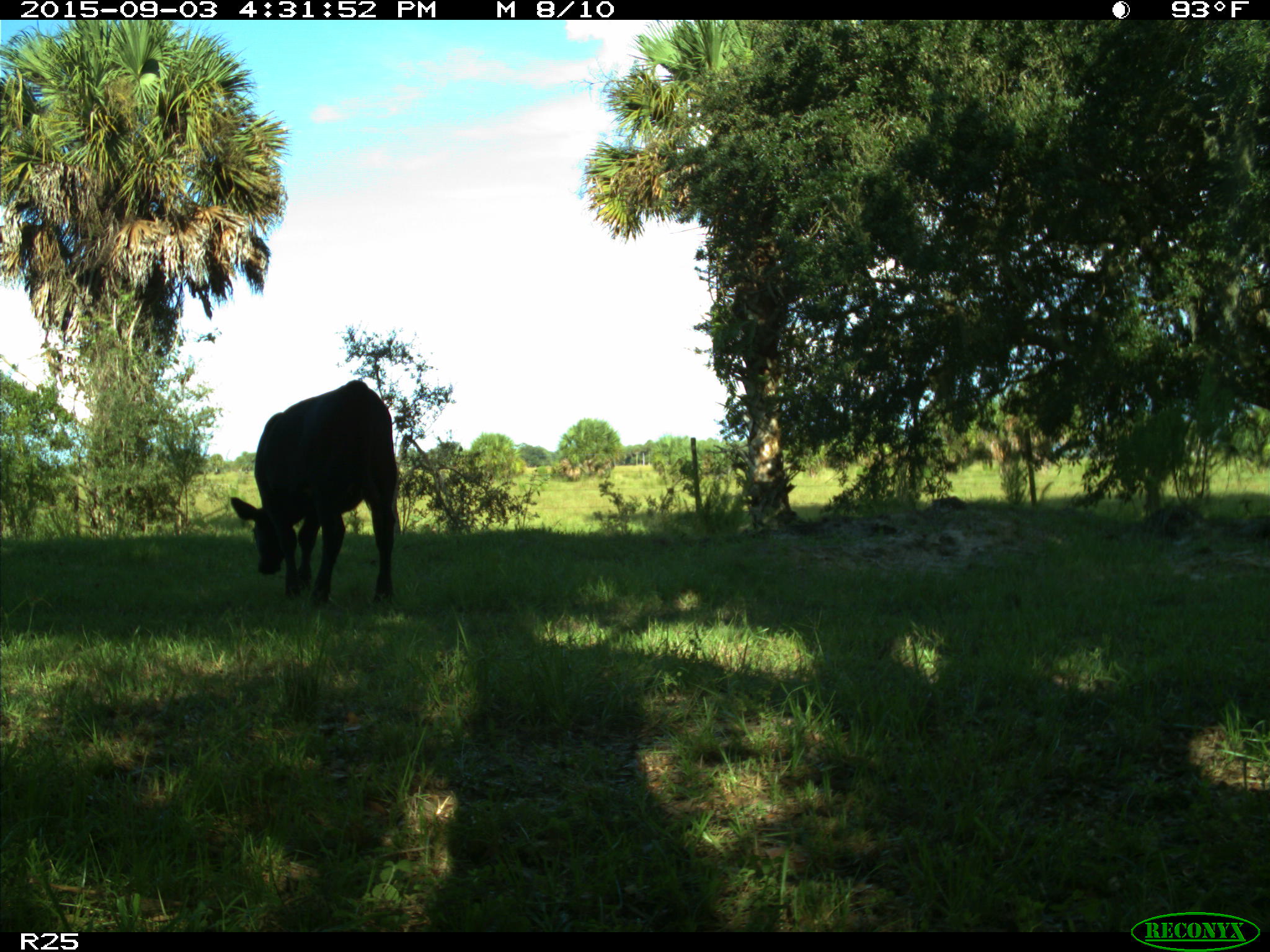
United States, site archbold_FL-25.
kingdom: Animalia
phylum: Chordata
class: Mammalia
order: Artiodactyla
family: Bovidae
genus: Bos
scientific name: Bos taurus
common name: domestic cow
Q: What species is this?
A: Bos taurus (domestic cow).